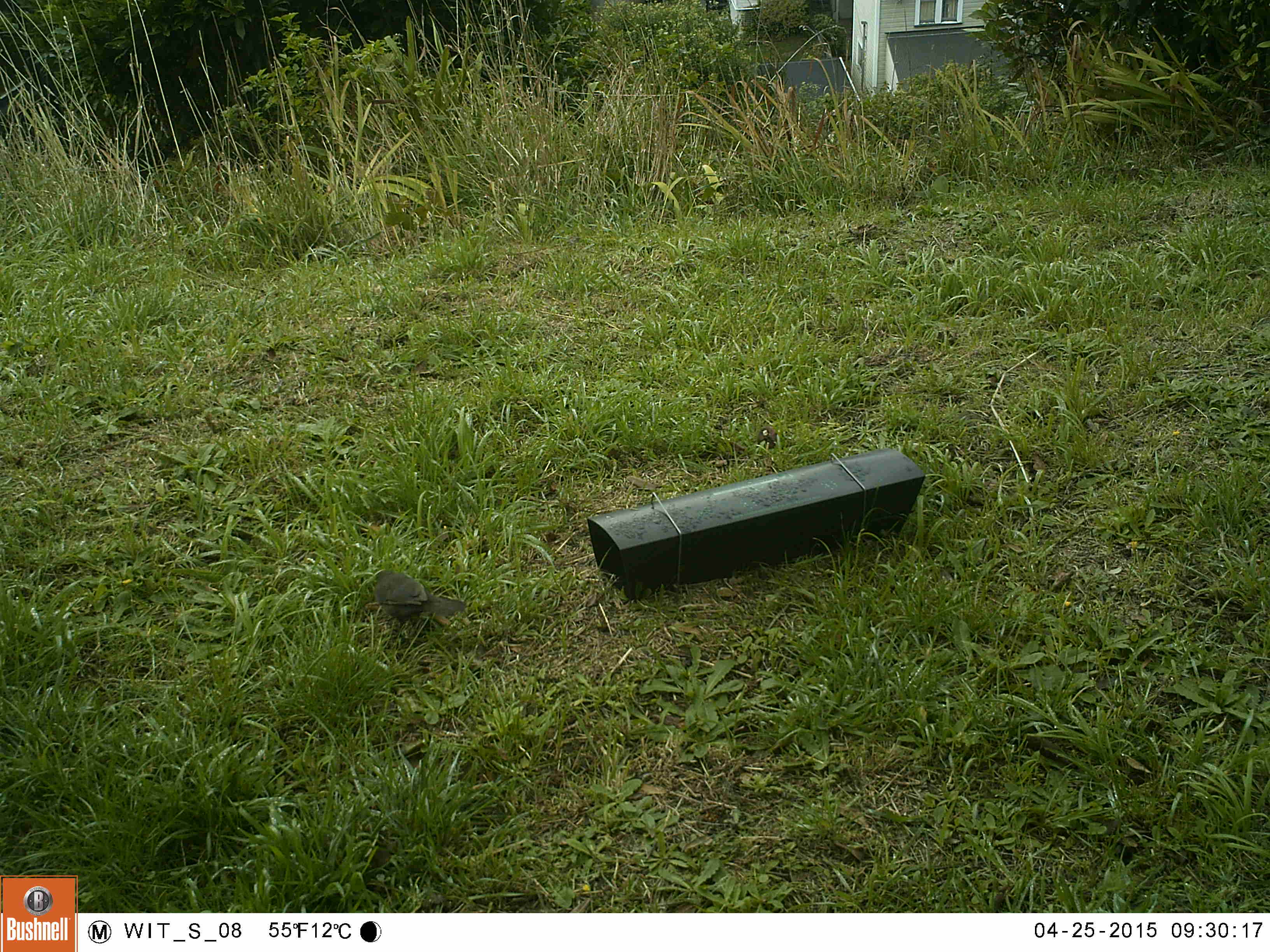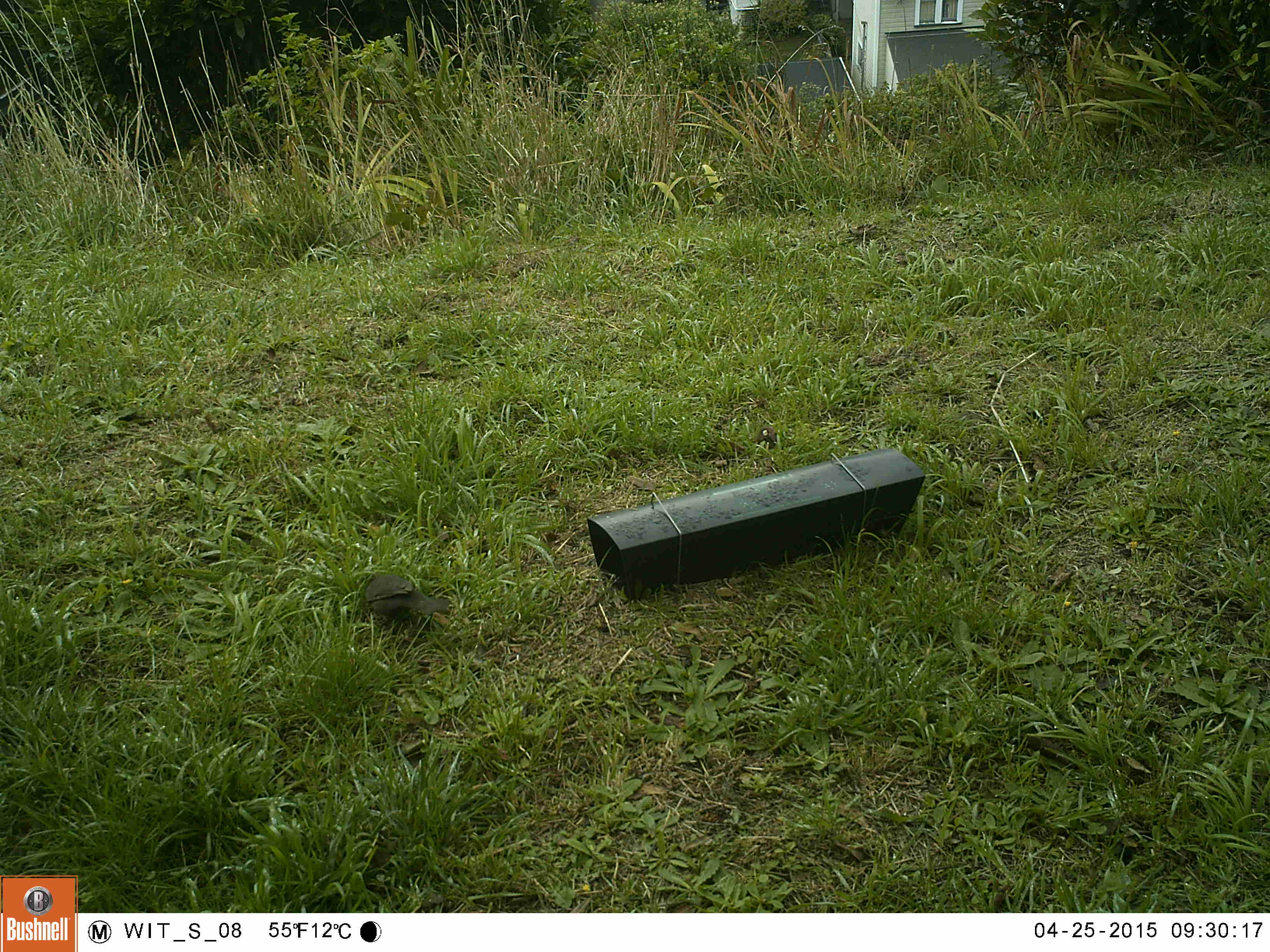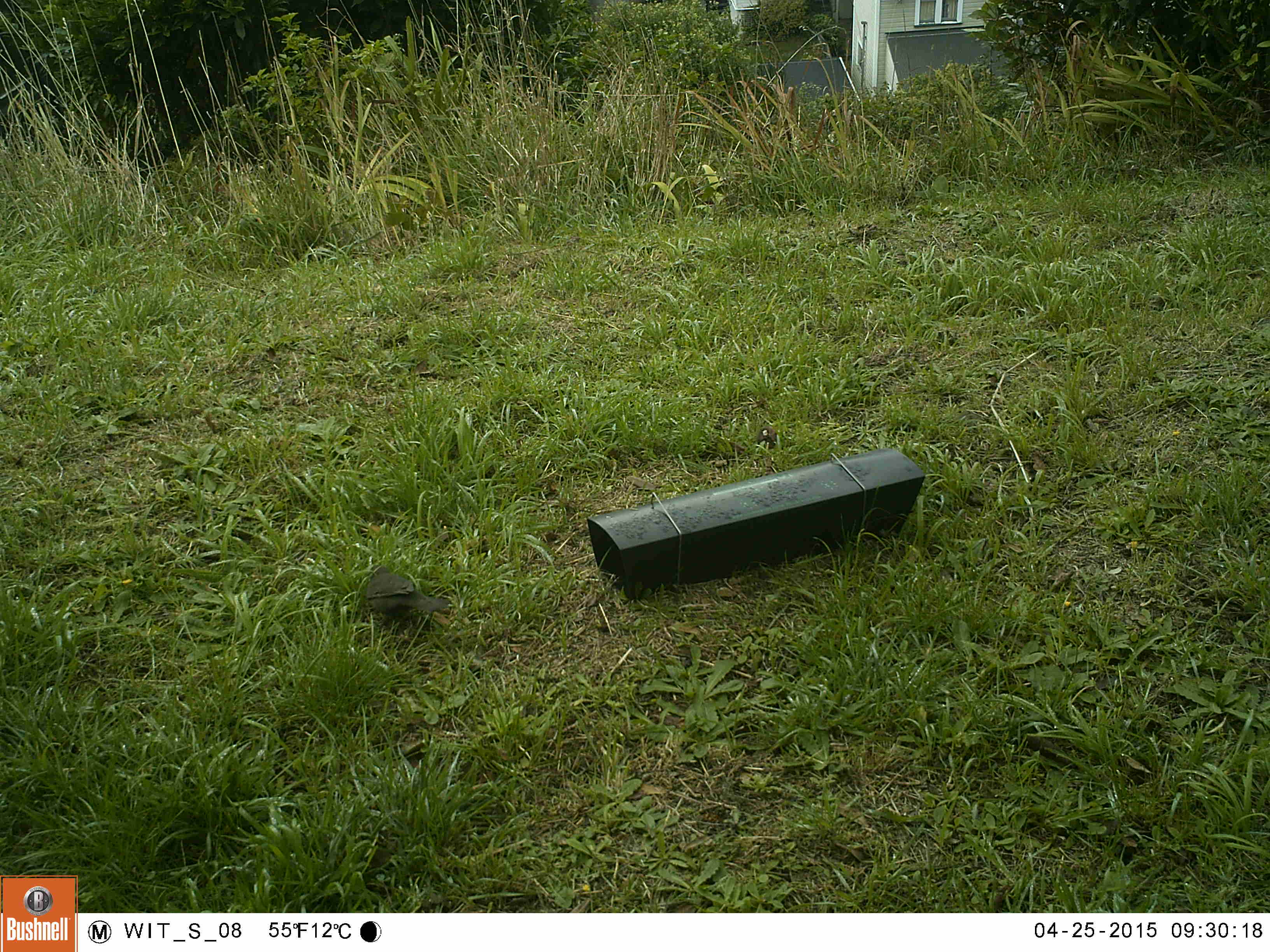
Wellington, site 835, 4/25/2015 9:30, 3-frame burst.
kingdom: Animalia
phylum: Chordata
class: Aves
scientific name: Aves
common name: bird